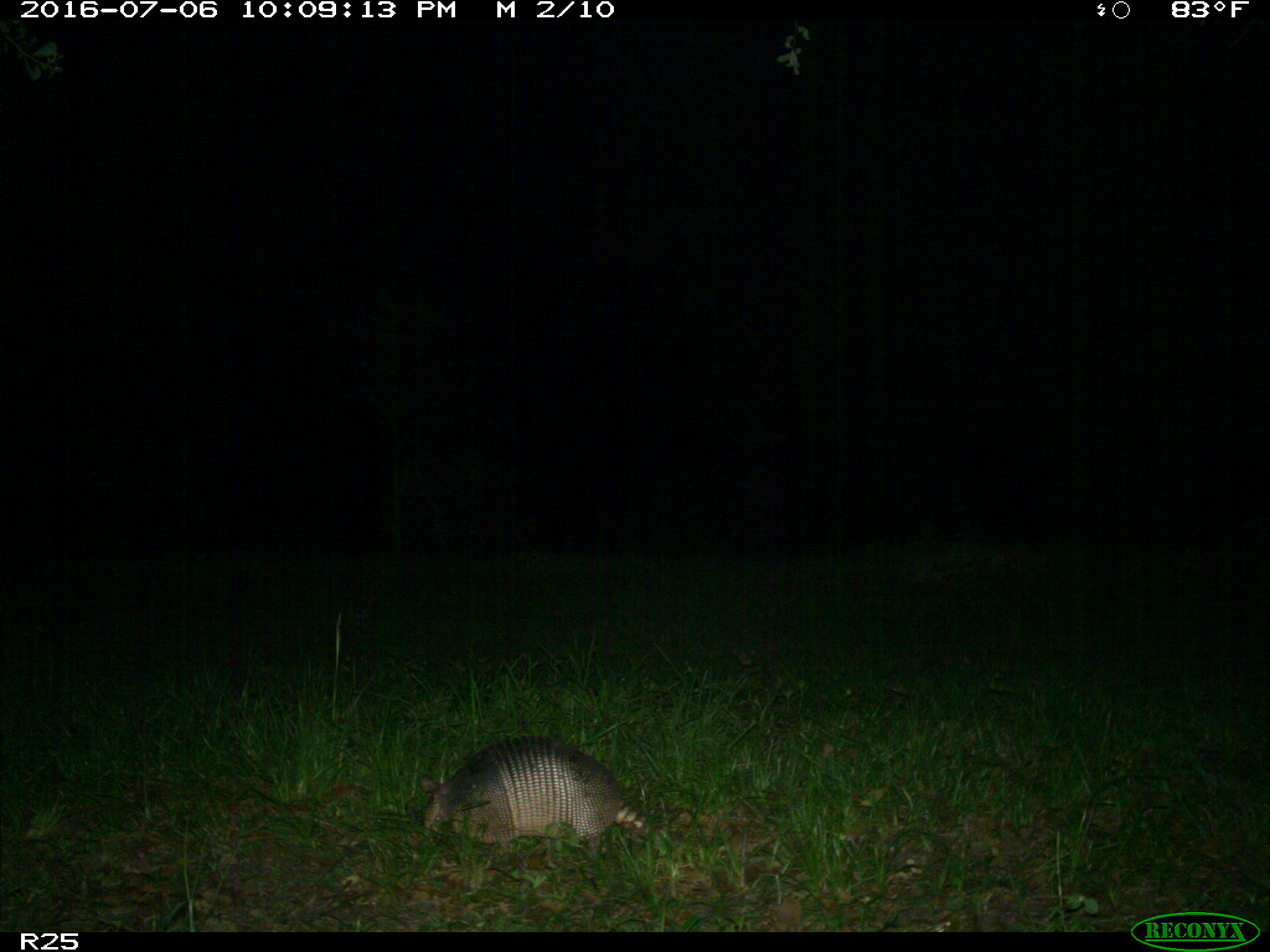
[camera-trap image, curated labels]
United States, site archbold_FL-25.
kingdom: Animalia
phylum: Chordata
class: Mammalia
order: Cingulata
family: Dasypodidae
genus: Dasypus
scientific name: Dasypus novemcinctus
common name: nine-banded armadillo